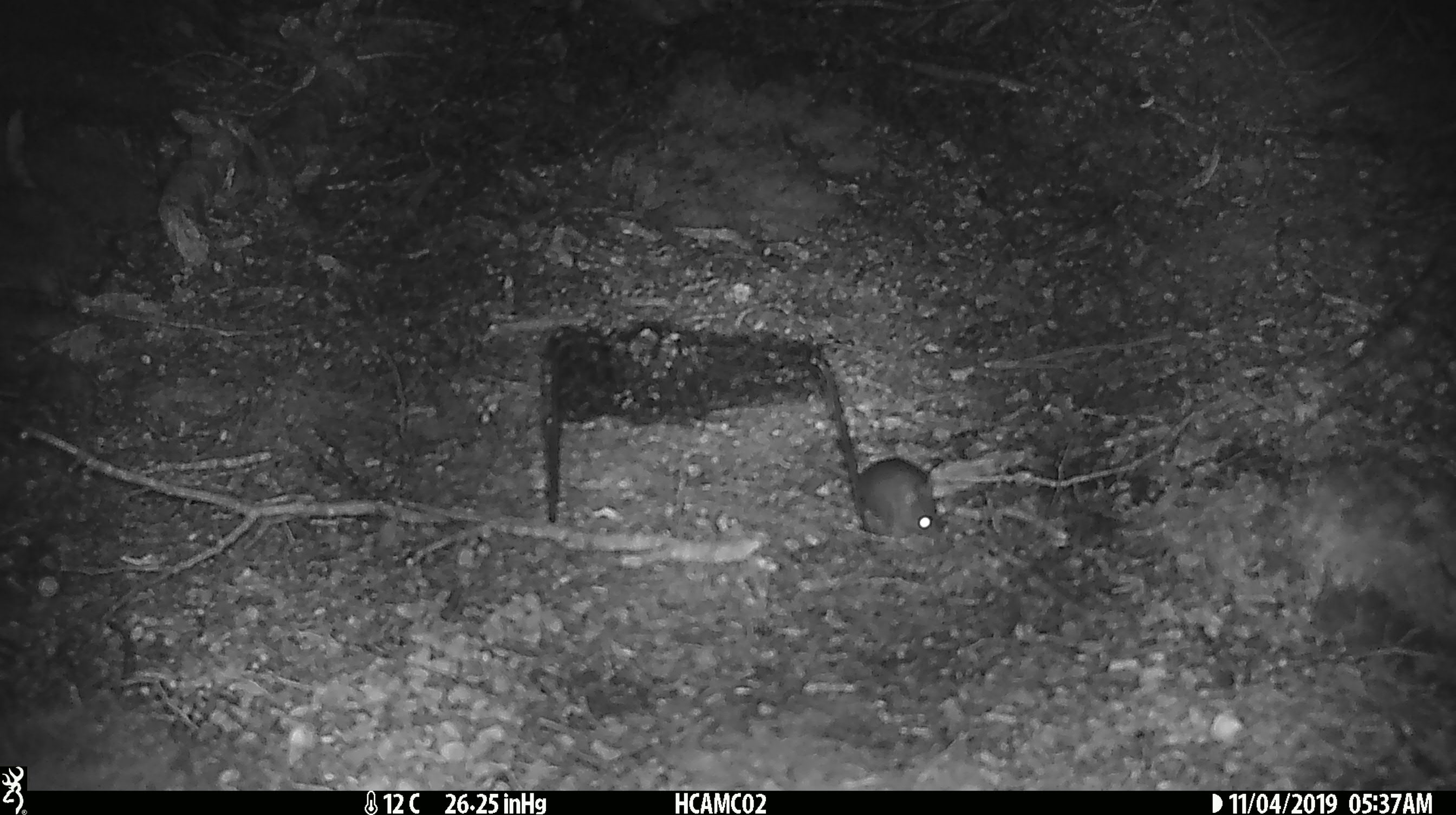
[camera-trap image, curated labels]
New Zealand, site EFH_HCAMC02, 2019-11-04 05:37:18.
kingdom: Animalia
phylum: Chordata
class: Mammalia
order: Rodentia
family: Muridae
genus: Mus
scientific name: Mus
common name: mouse